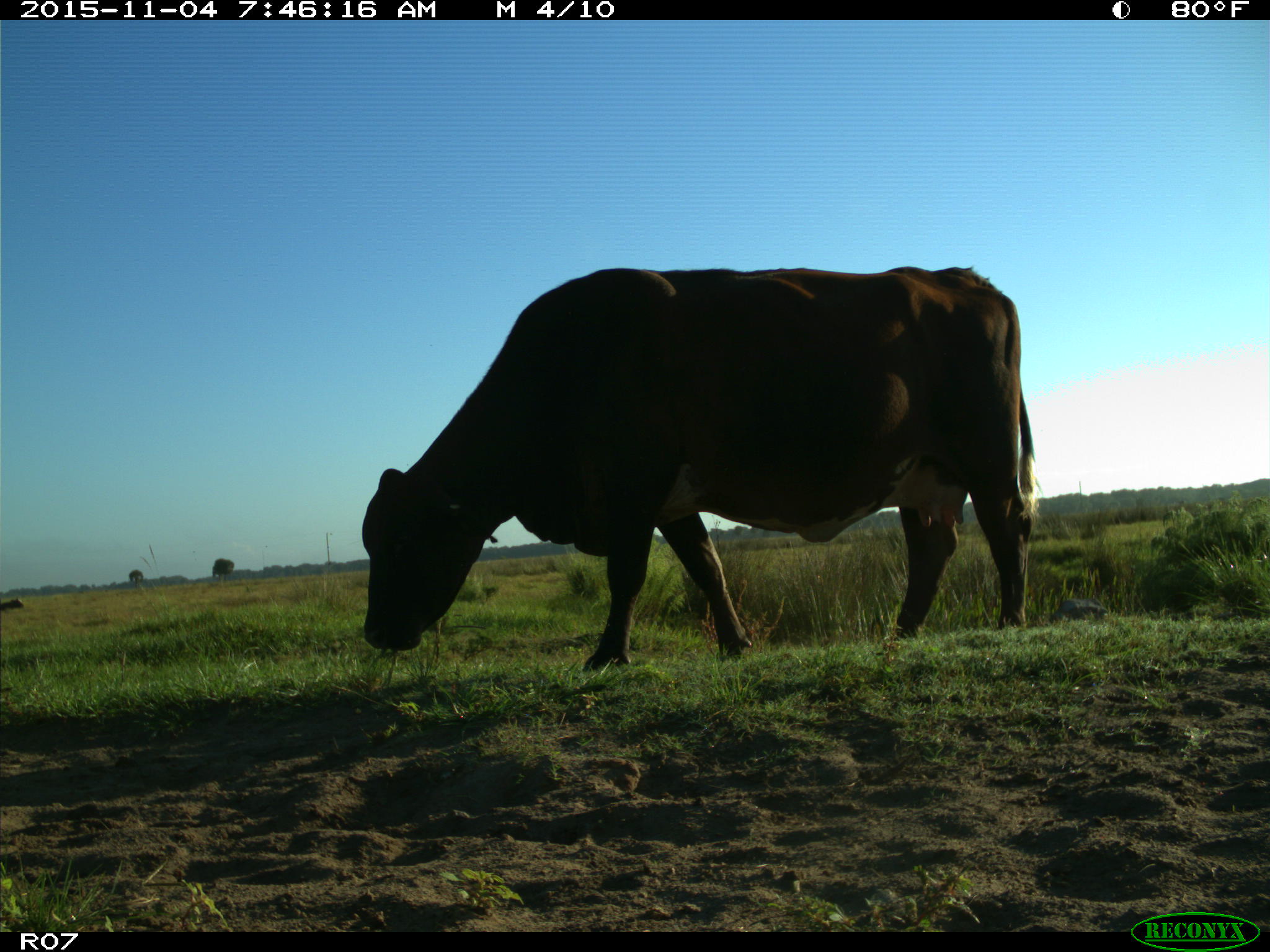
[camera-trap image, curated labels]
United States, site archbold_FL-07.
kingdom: Animalia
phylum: Chordata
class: Mammalia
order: Artiodactyla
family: Bovidae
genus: Bos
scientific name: Bos taurus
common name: domestic cow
Bos taurus (domestic cow).